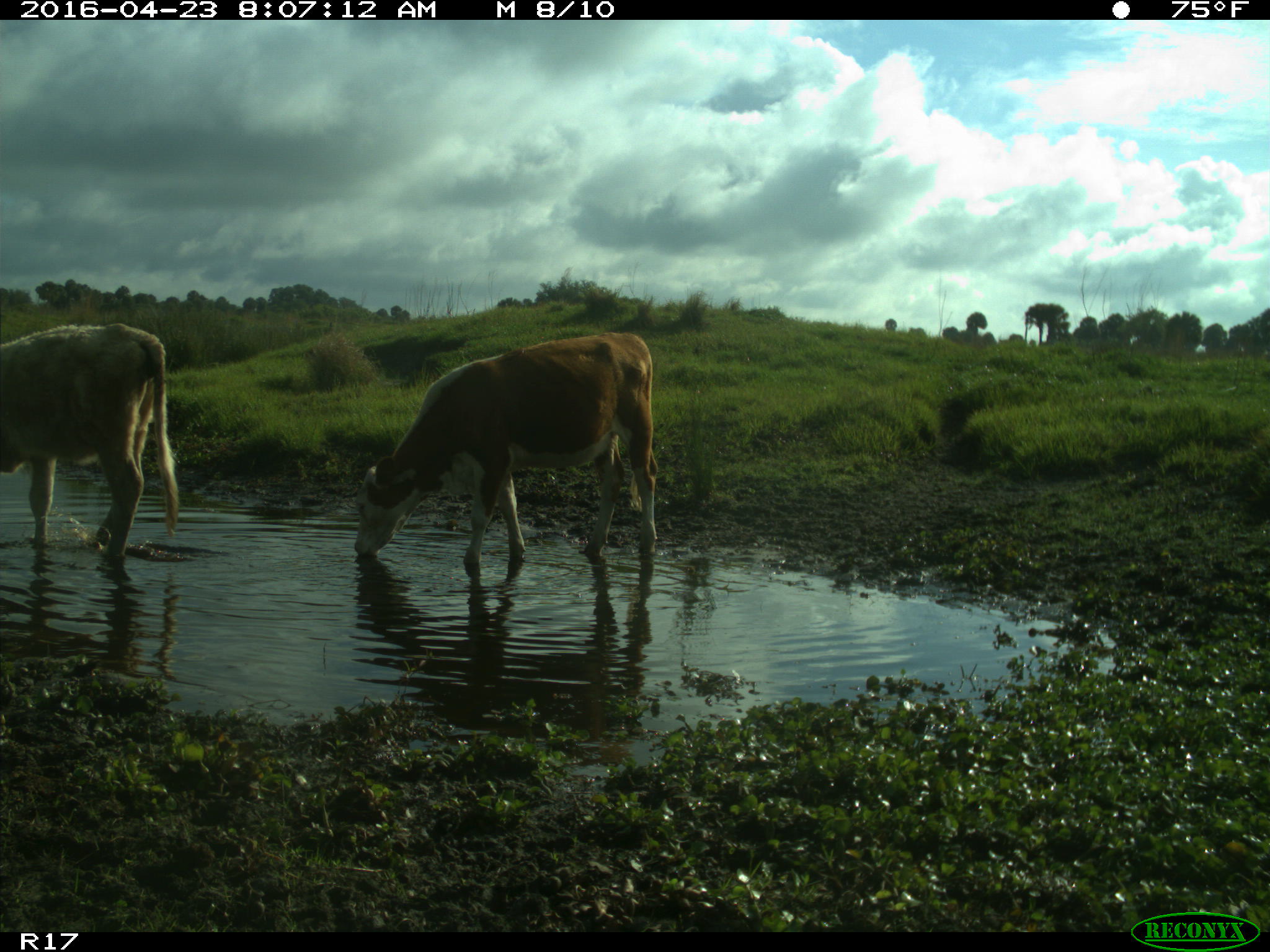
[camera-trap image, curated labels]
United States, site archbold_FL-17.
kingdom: Animalia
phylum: Chordata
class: Mammalia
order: Artiodactyla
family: Bovidae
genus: Bos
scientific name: Bos taurus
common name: domestic cow